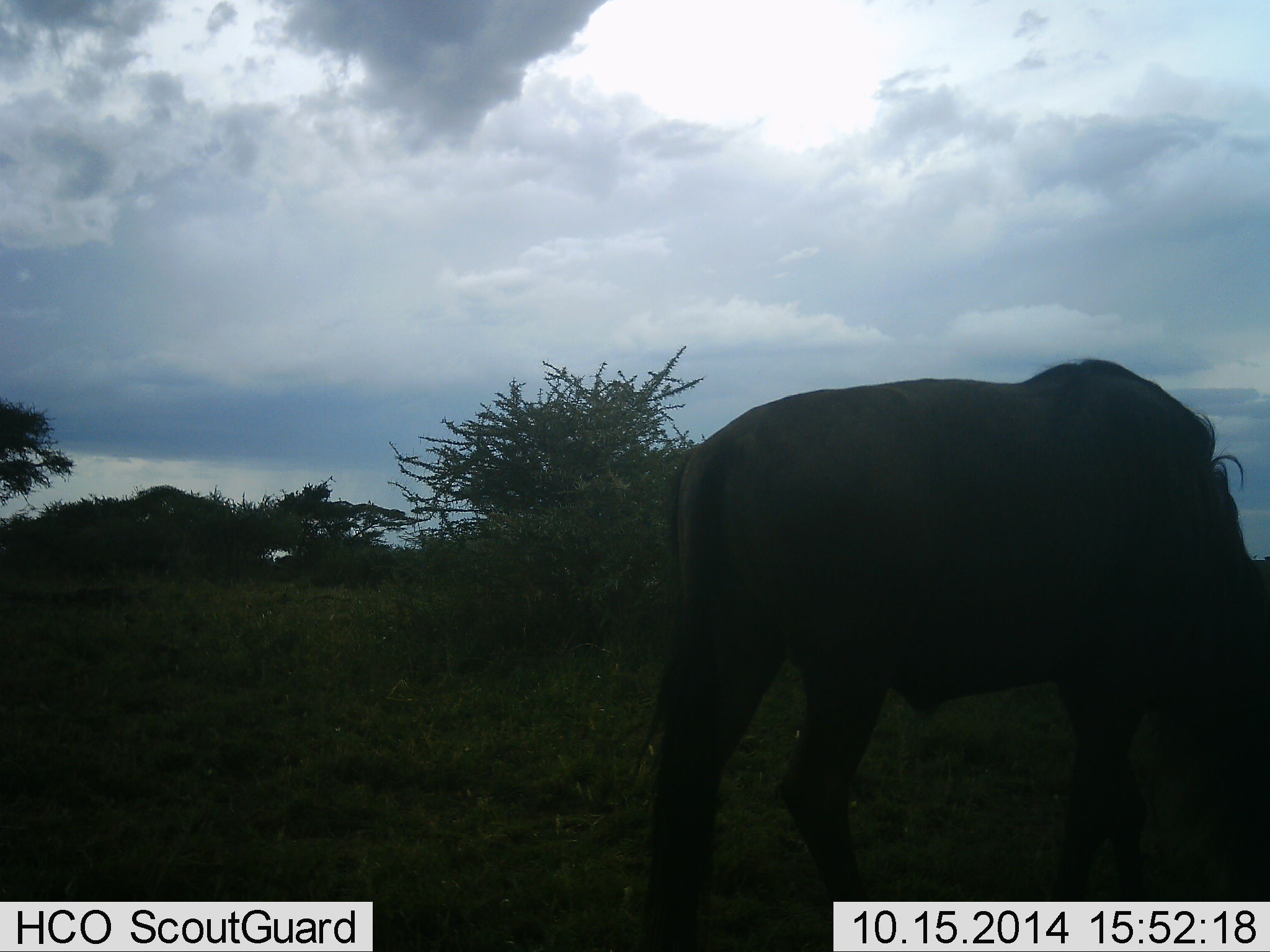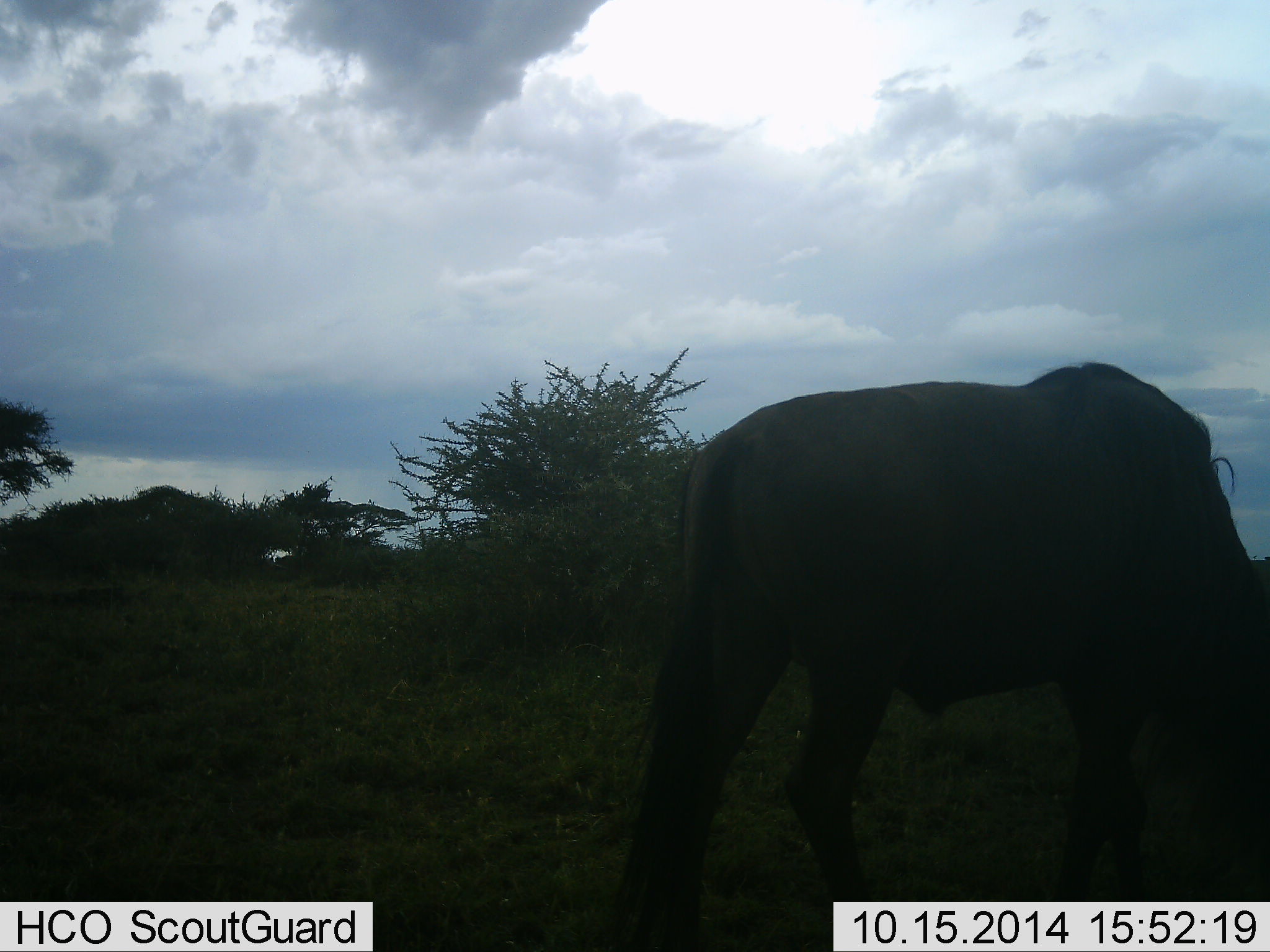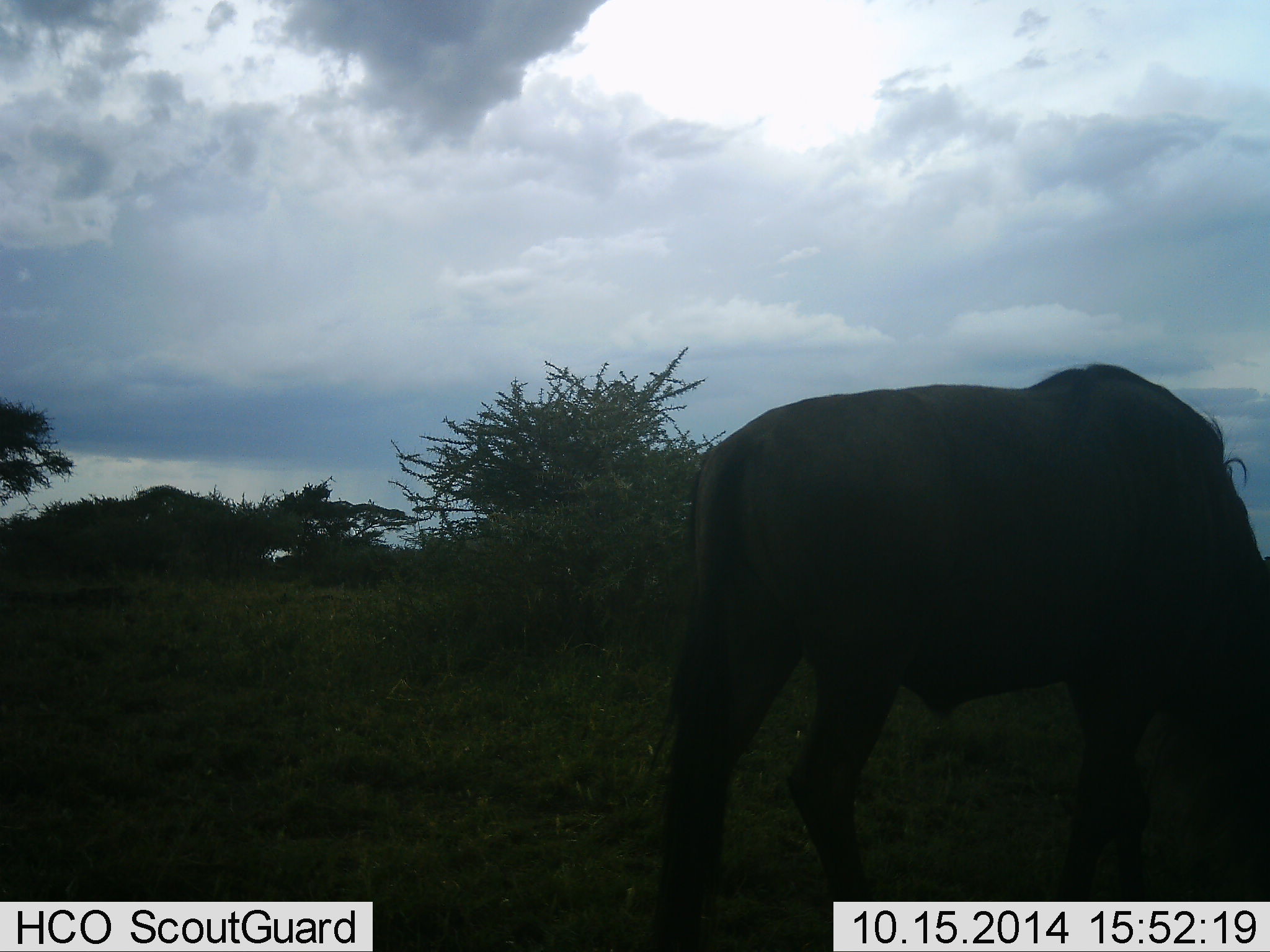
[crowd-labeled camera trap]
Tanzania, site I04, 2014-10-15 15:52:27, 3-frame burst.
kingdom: Animalia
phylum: Chordata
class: Mammalia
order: Artiodactyla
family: Bovidae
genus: Connochaetes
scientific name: Connochaetes taurinus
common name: blue wildebeest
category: wildebeest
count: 1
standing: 20%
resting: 0%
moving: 0%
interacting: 0%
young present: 0%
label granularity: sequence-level